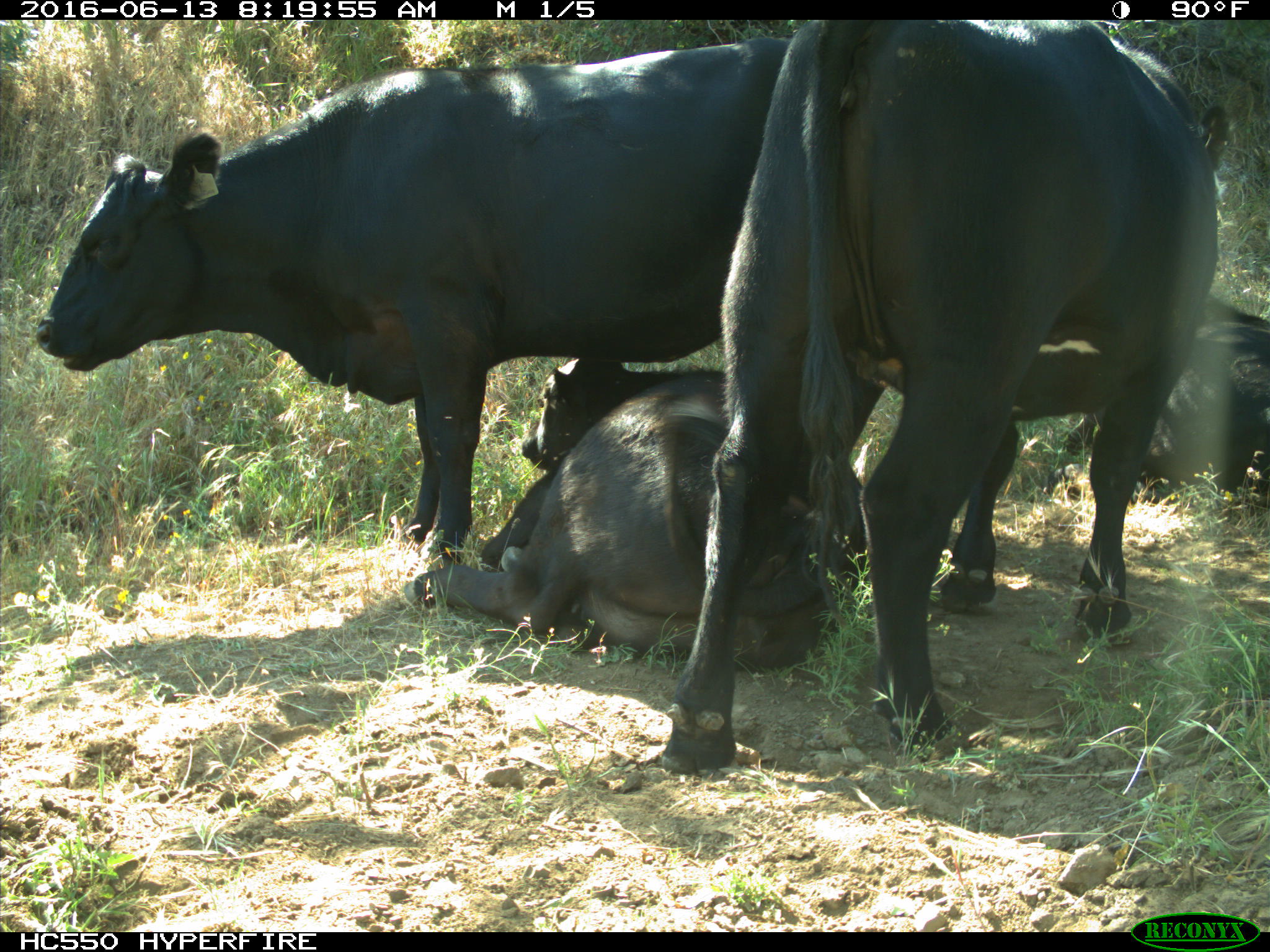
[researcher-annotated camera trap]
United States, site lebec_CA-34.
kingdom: Animalia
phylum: Chordata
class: Mammalia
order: Artiodactyla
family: Bovidae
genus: Bos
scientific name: Bos taurus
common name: domestic cow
Bos taurus (domestic cow).